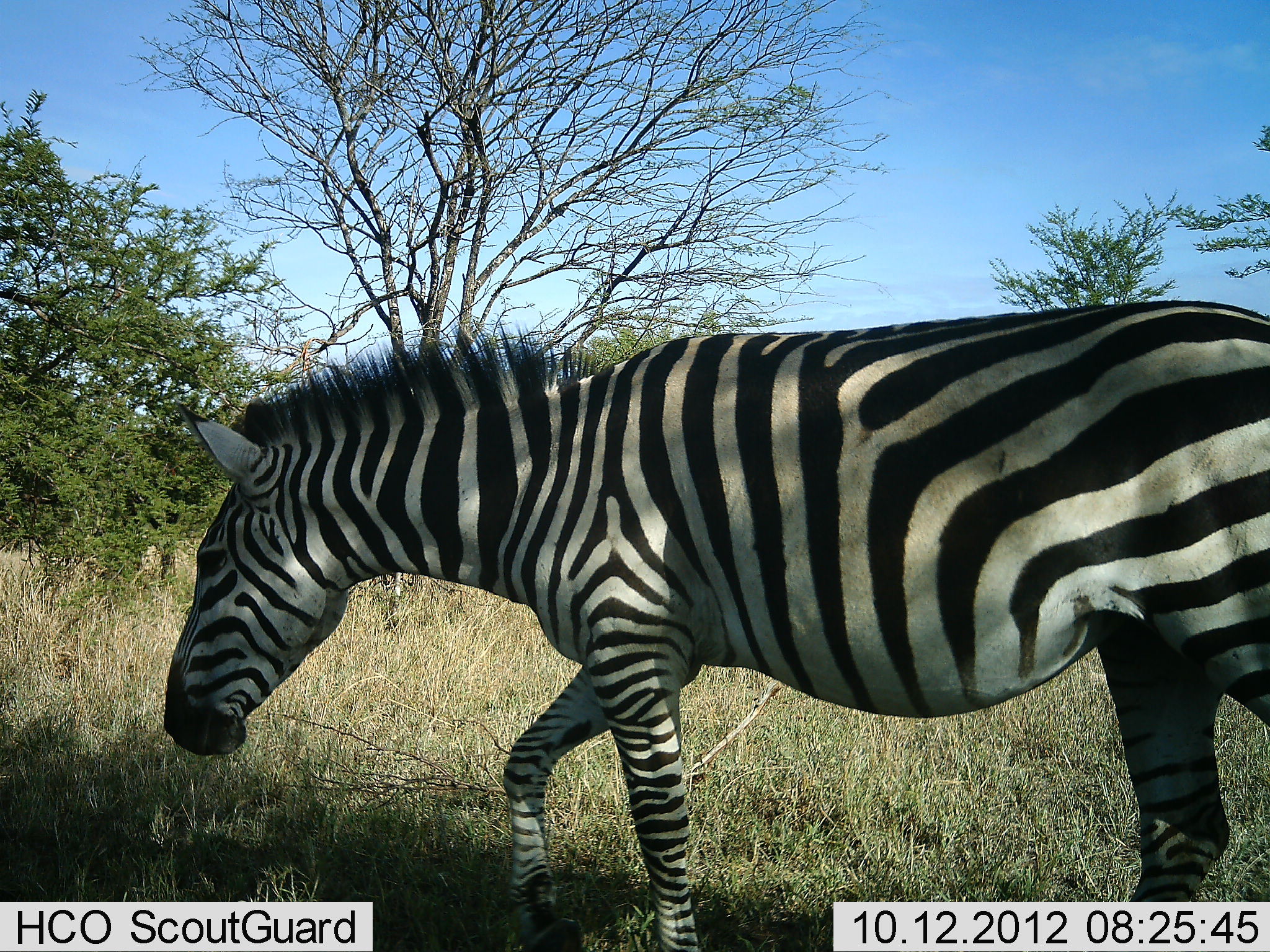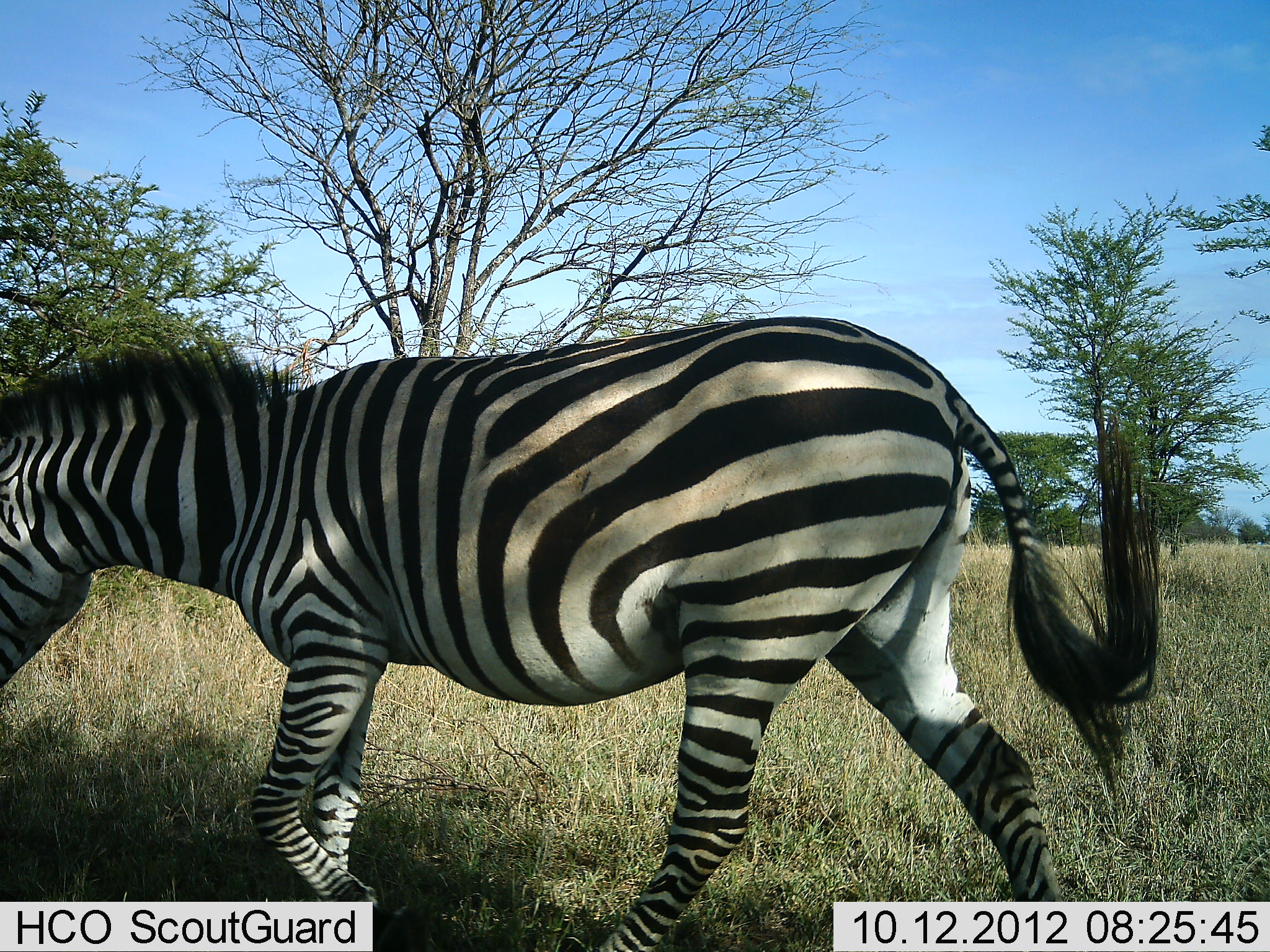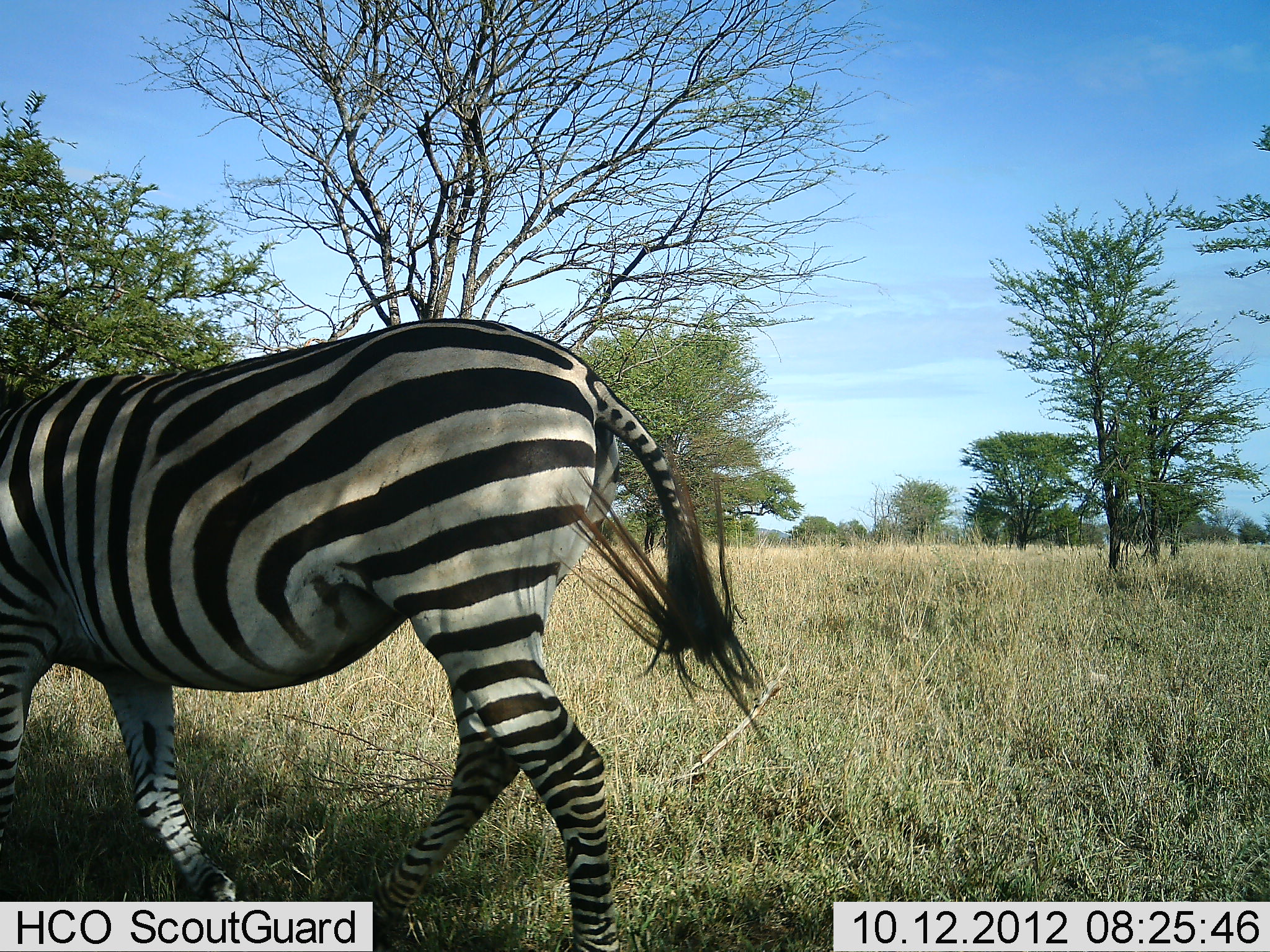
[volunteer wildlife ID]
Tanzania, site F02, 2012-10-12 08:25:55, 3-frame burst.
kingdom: Animalia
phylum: Chordata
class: Mammalia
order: Perissodactyla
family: Equidae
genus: Equus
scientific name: Equus quagga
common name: plains zebra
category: zebra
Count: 1.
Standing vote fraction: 0%.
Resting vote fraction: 0%.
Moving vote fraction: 100%.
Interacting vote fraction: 0%.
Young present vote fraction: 0%.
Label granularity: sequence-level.